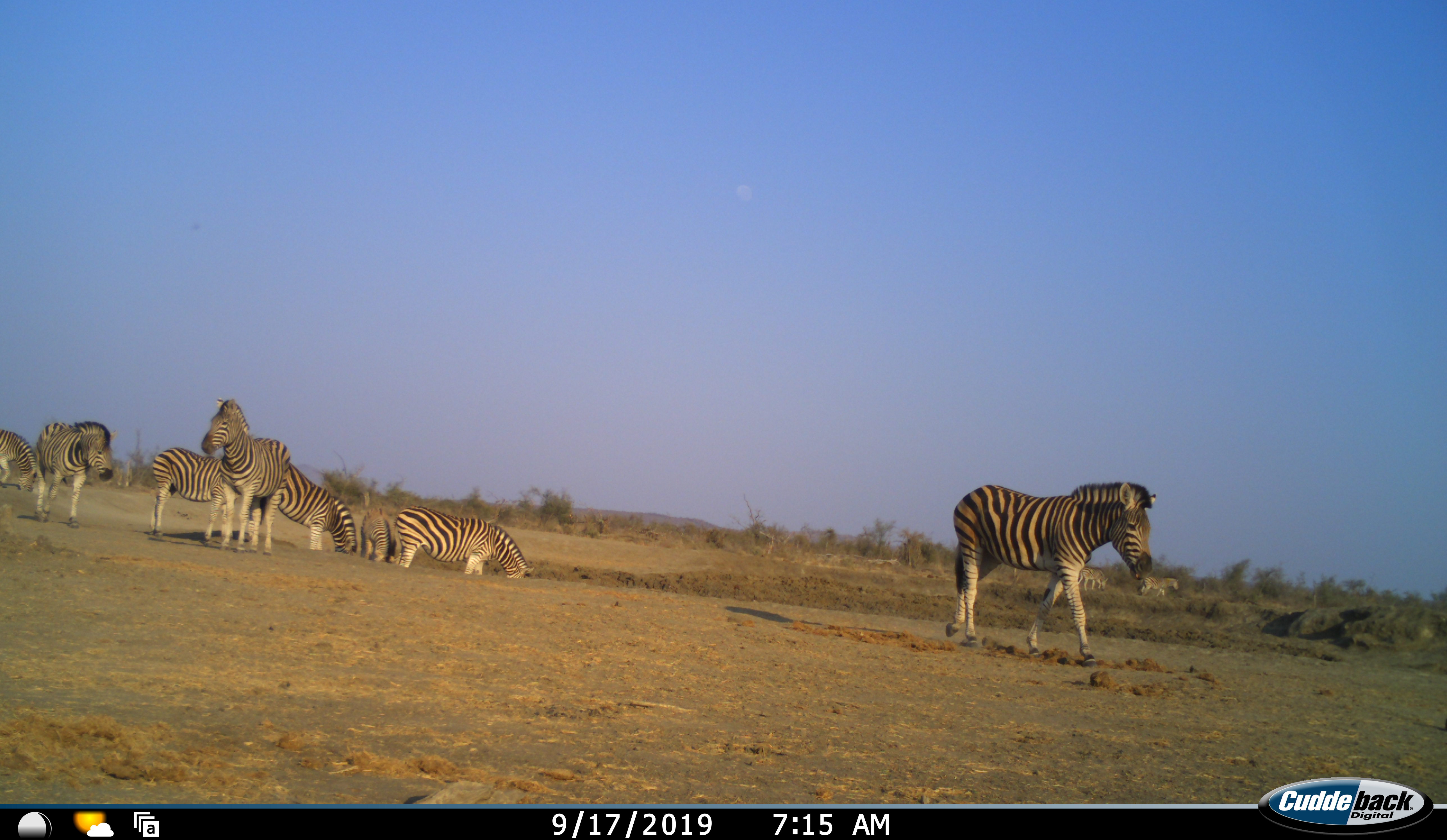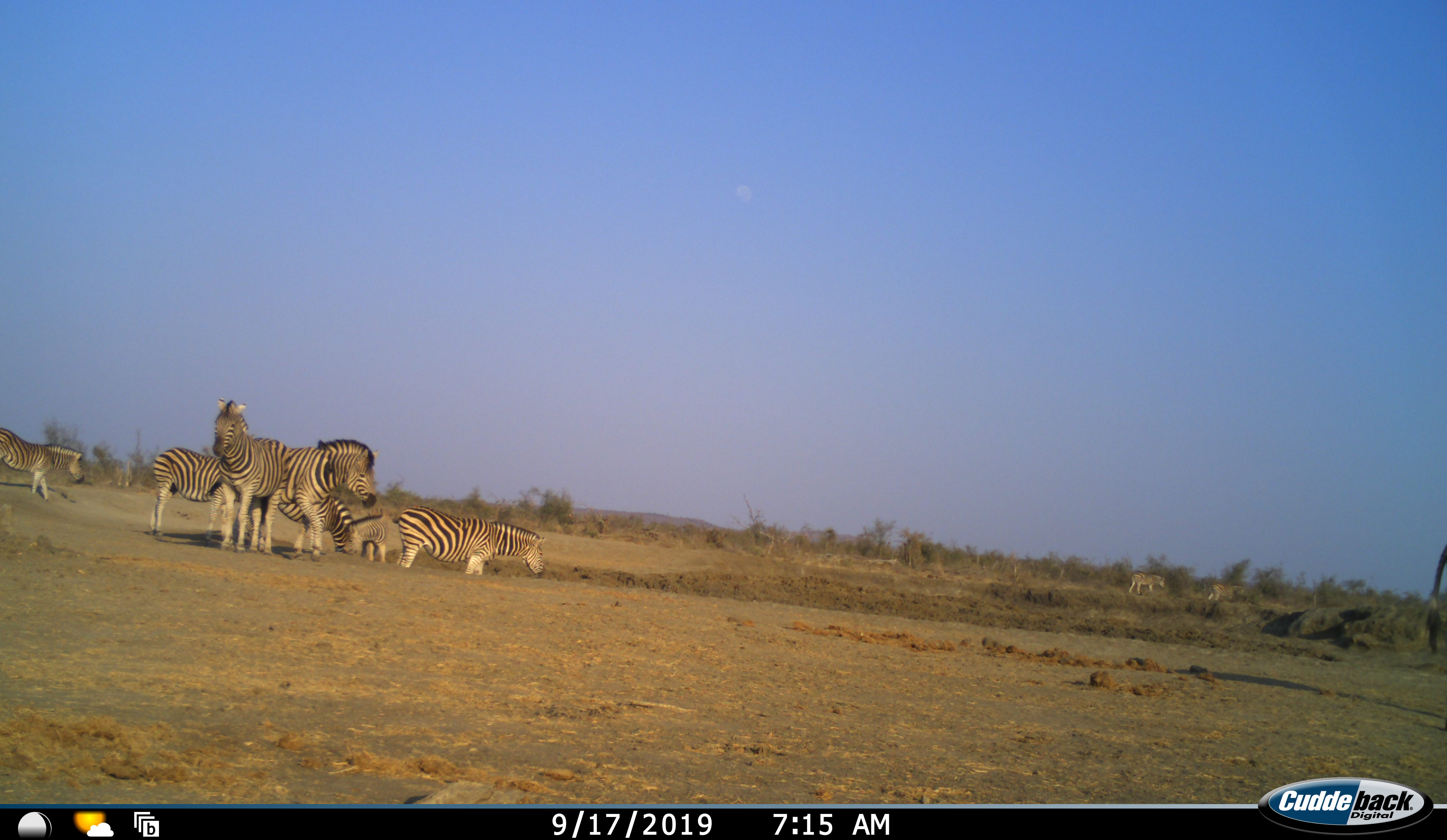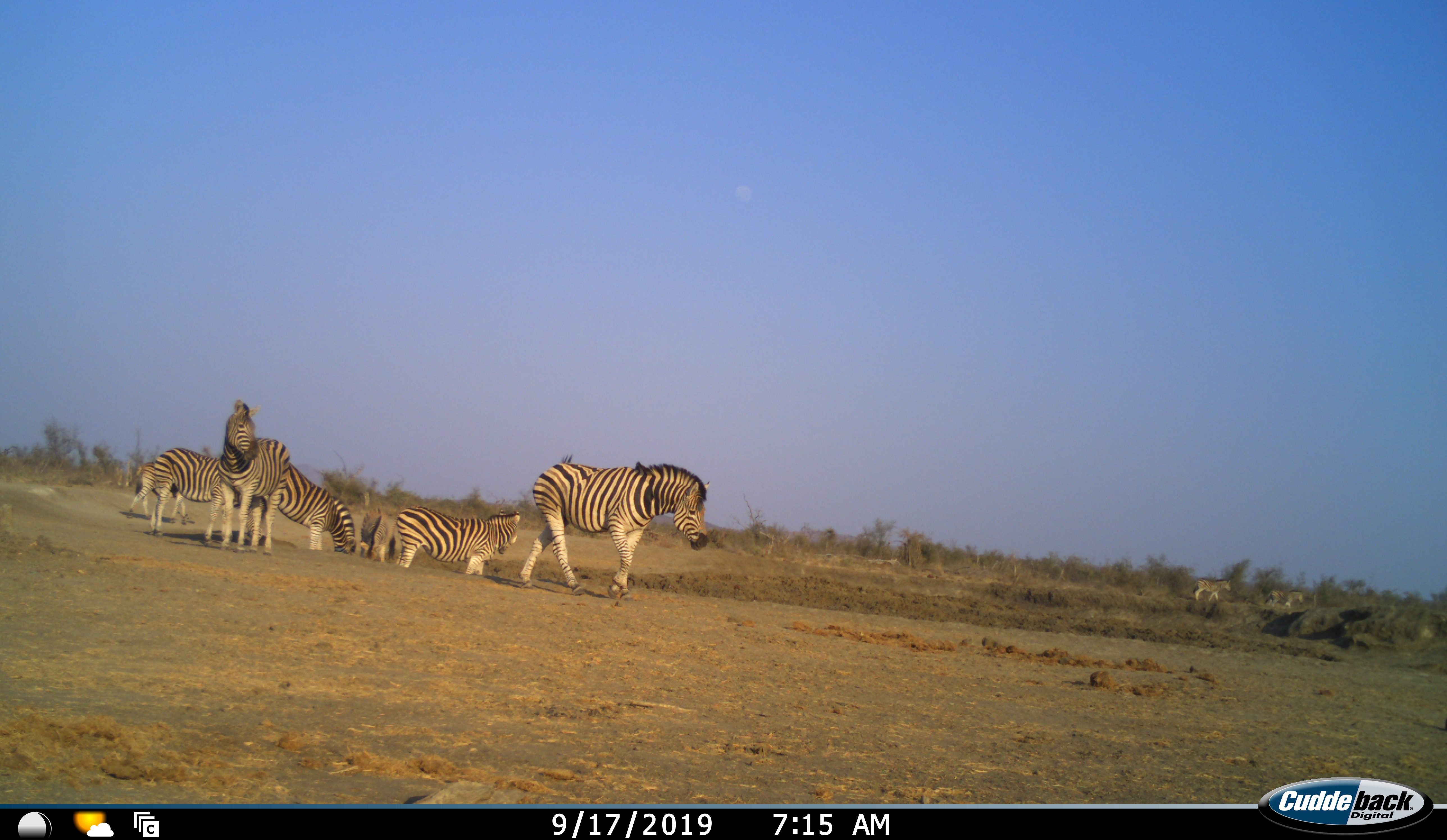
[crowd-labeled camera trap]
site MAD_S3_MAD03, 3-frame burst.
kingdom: Animalia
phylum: Chordata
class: Mammalia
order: Perissodactyla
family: Equidae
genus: Equus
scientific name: Equus quagga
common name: plains zebra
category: zebraplains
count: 10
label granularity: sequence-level